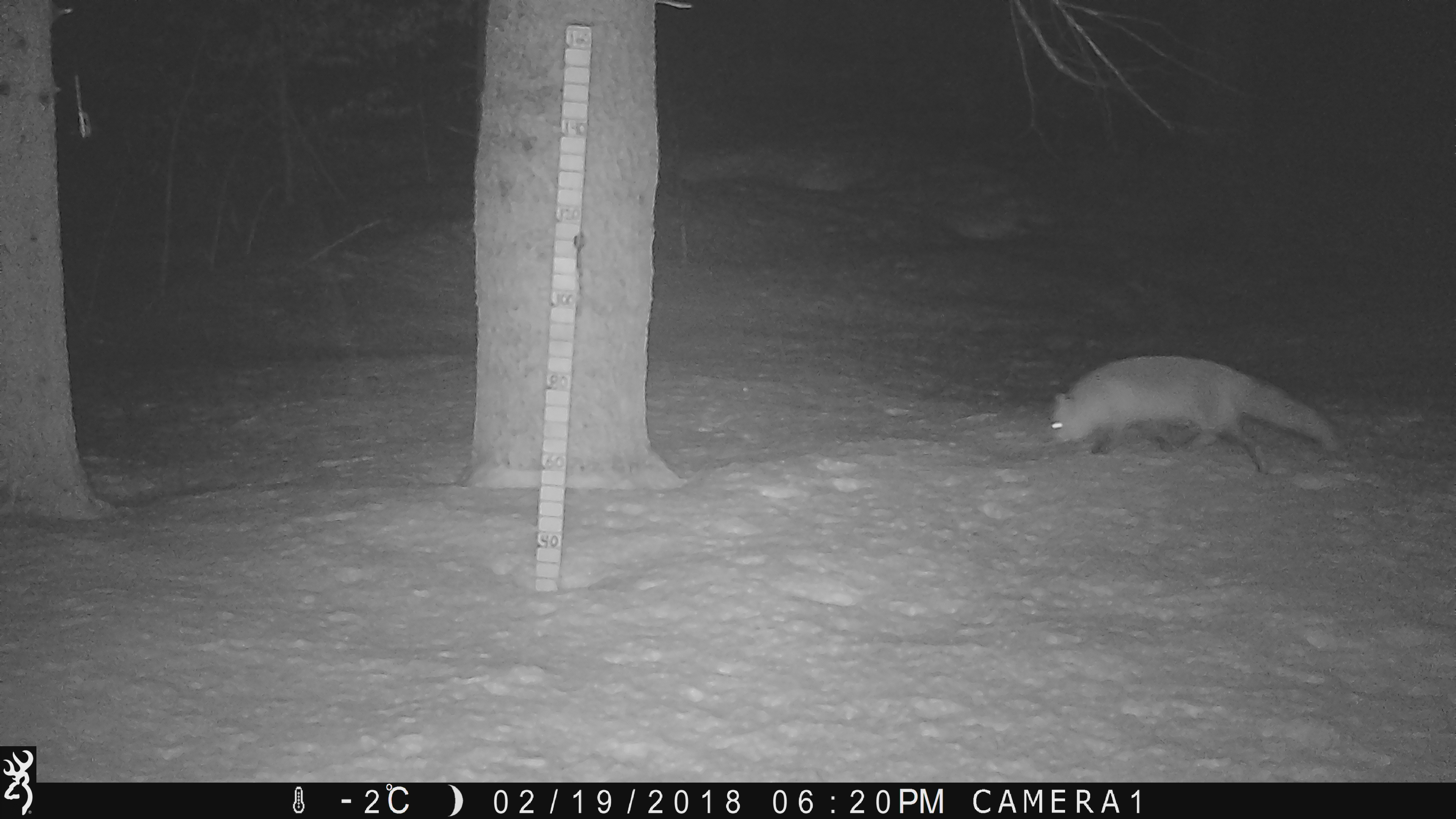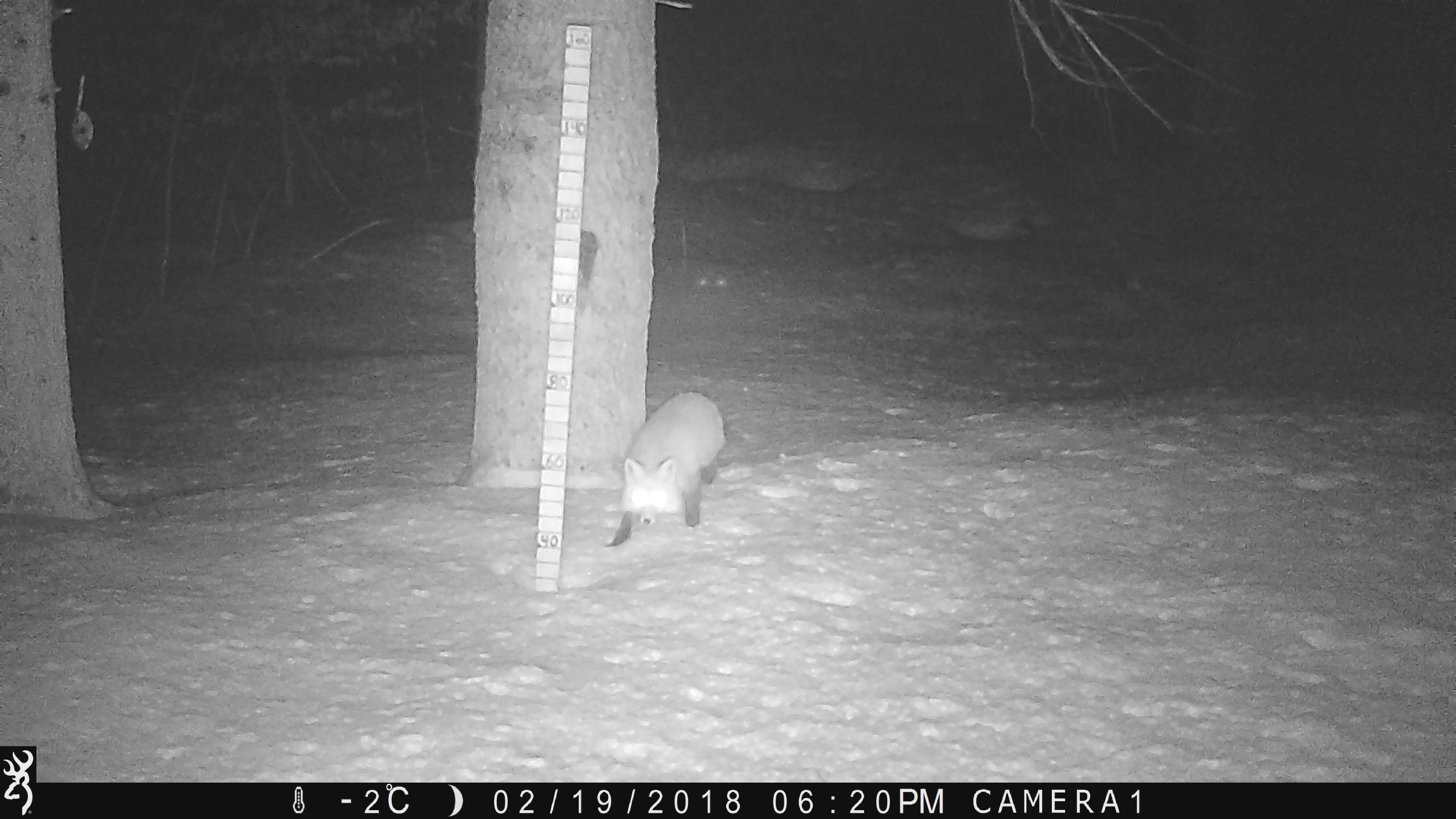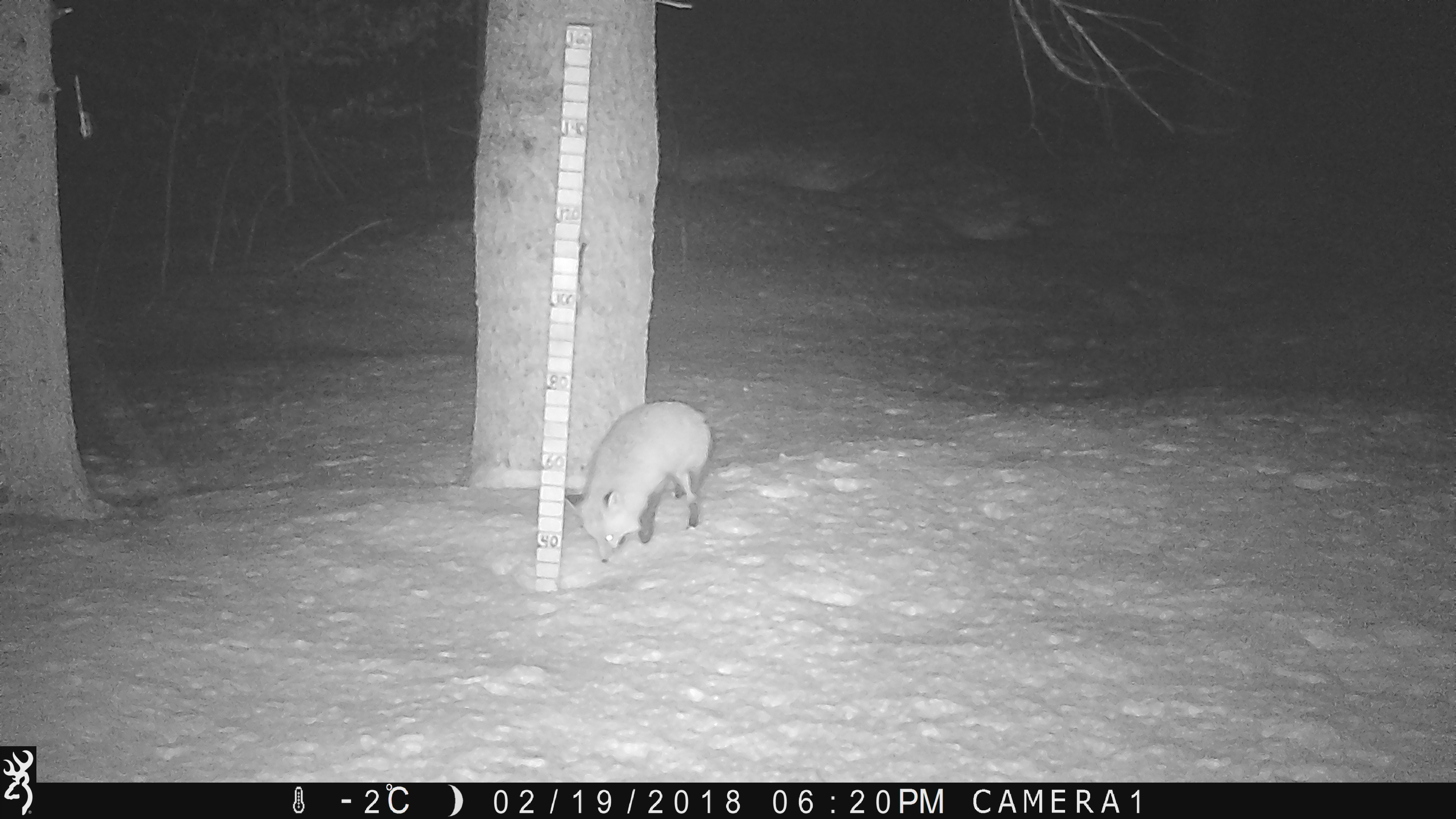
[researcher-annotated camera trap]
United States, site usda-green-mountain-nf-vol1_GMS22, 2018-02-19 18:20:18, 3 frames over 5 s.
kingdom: Animalia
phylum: Chordata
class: Mammalia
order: Carnivora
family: Canidae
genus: Vulpes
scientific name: Vulpes vulpes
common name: red fox